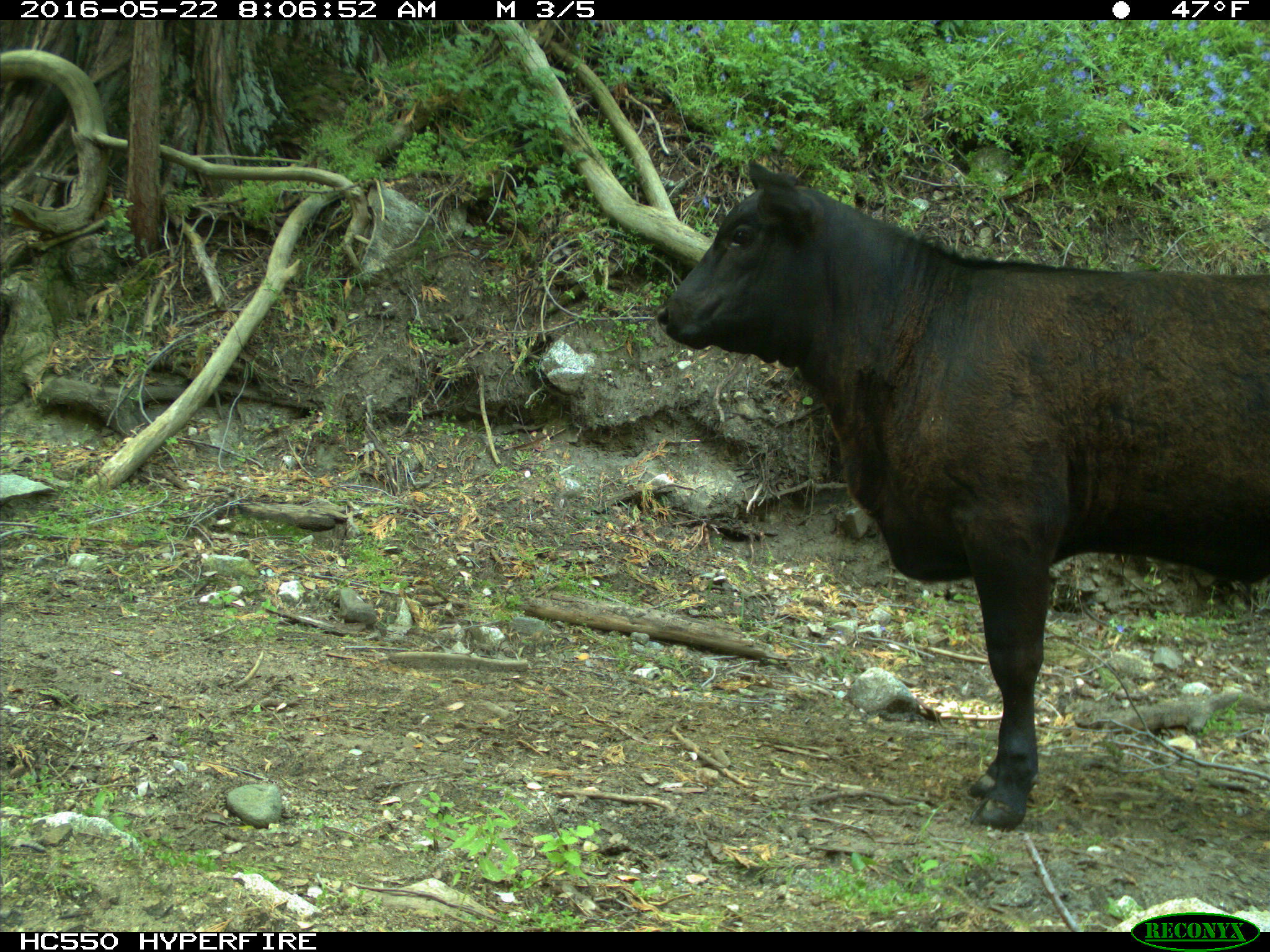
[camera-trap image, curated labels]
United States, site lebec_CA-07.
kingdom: Animalia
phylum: Chordata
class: Mammalia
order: Artiodactyla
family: Bovidae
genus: Bos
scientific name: Bos taurus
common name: domestic cow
Bos taurus (domestic cow).